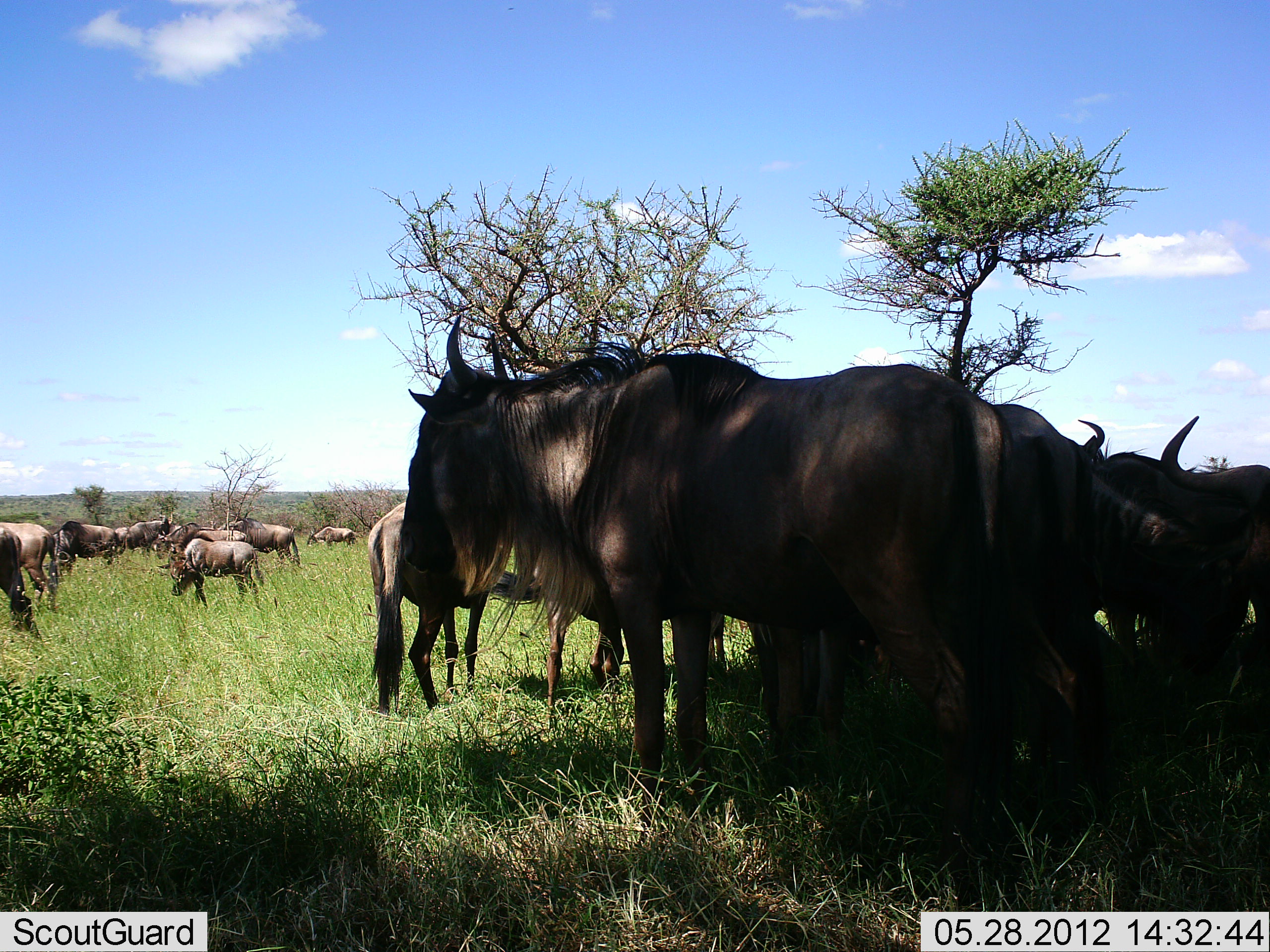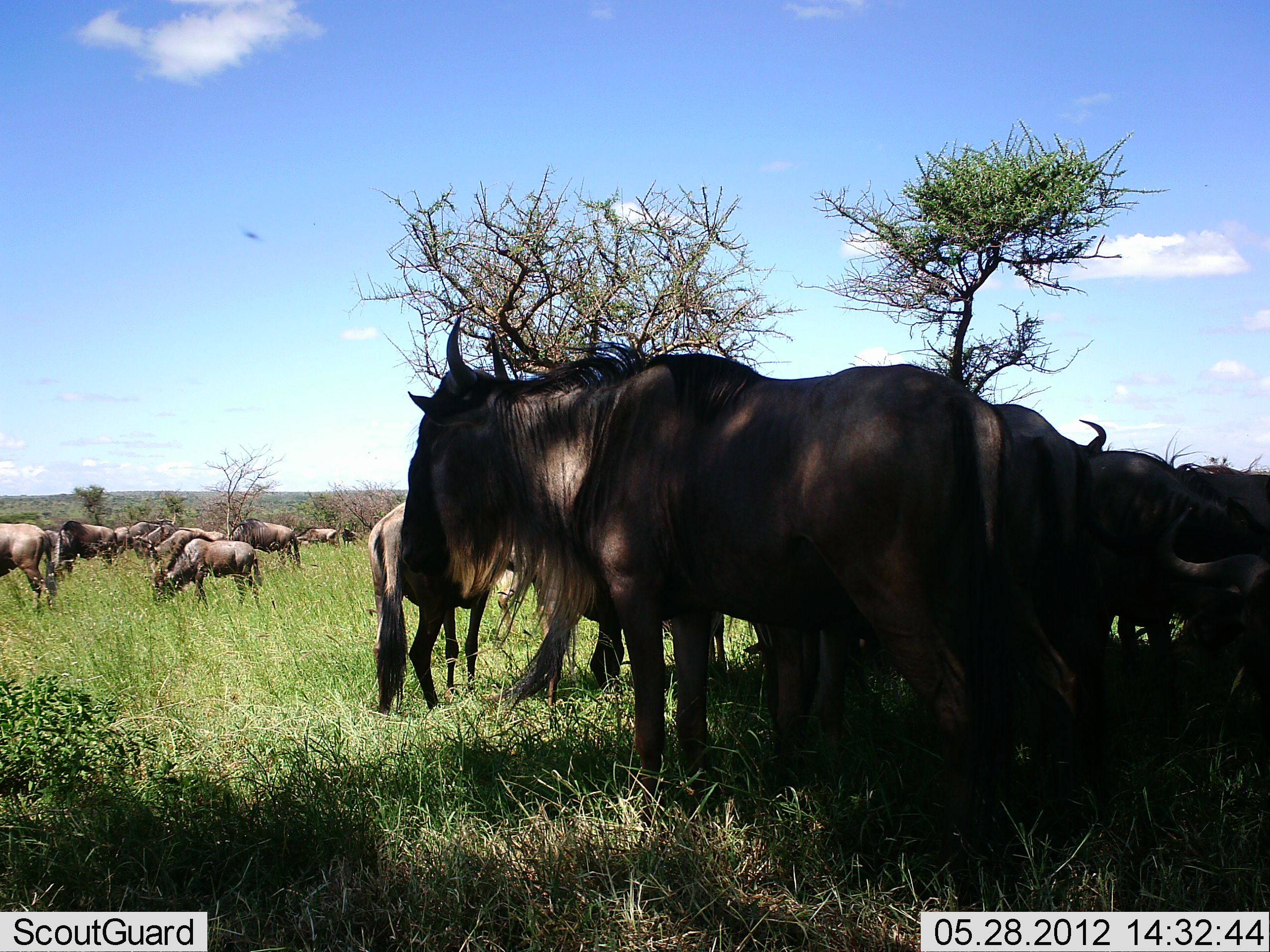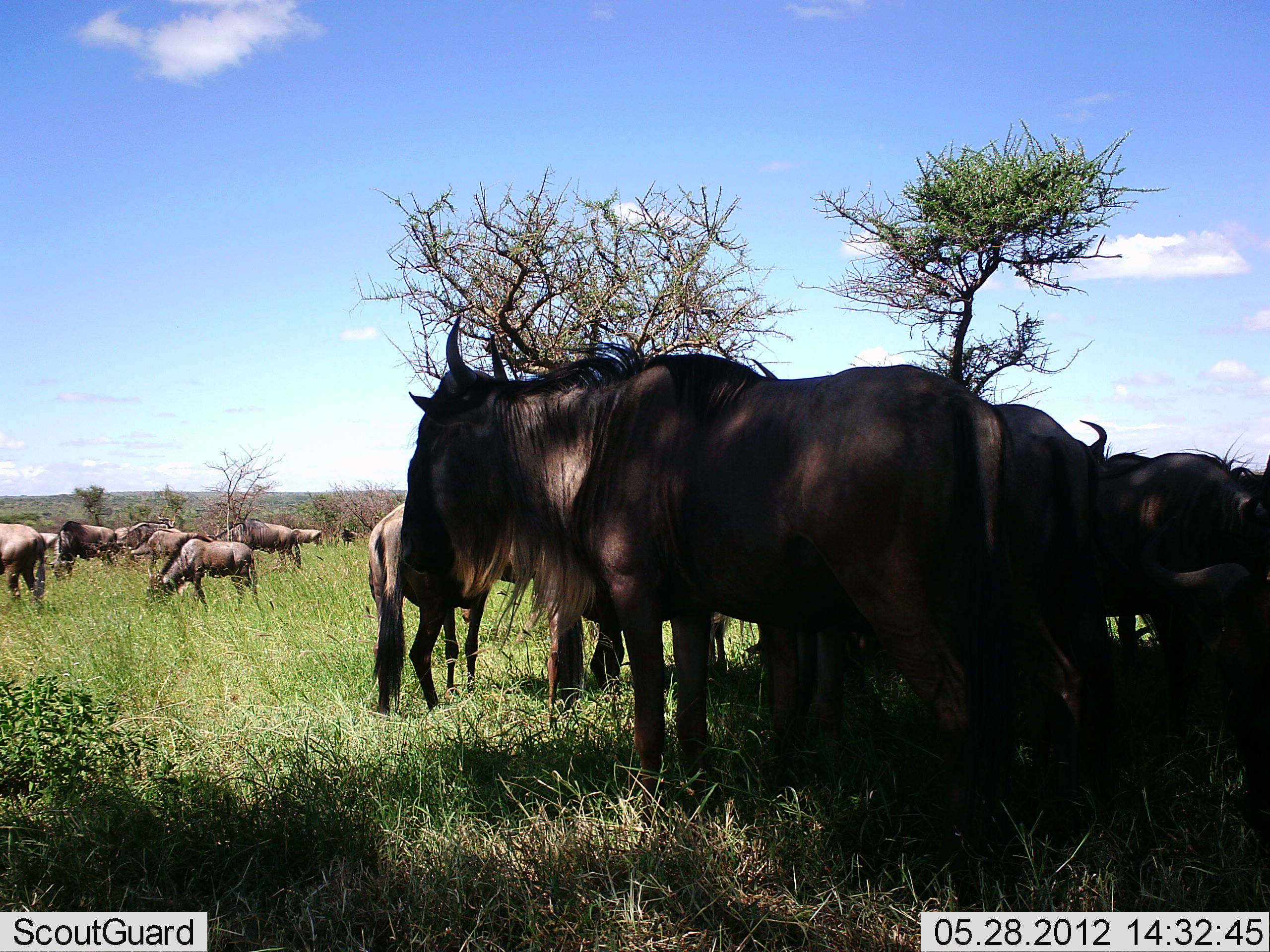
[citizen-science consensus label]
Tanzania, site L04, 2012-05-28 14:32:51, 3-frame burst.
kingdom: Animalia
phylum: Chordata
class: Mammalia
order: Artiodactyla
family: Bovidae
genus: Connochaetes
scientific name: Connochaetes taurinus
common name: blue wildebeest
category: wildebeest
Wildebeest (blue wildebeest) (Connochaetes taurinus), count 11-50. Behavior (volunteer vote fractions): standing 80%, resting 40%, moving 10%, interacting 10%. Young present (vote fraction): 0%. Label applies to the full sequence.